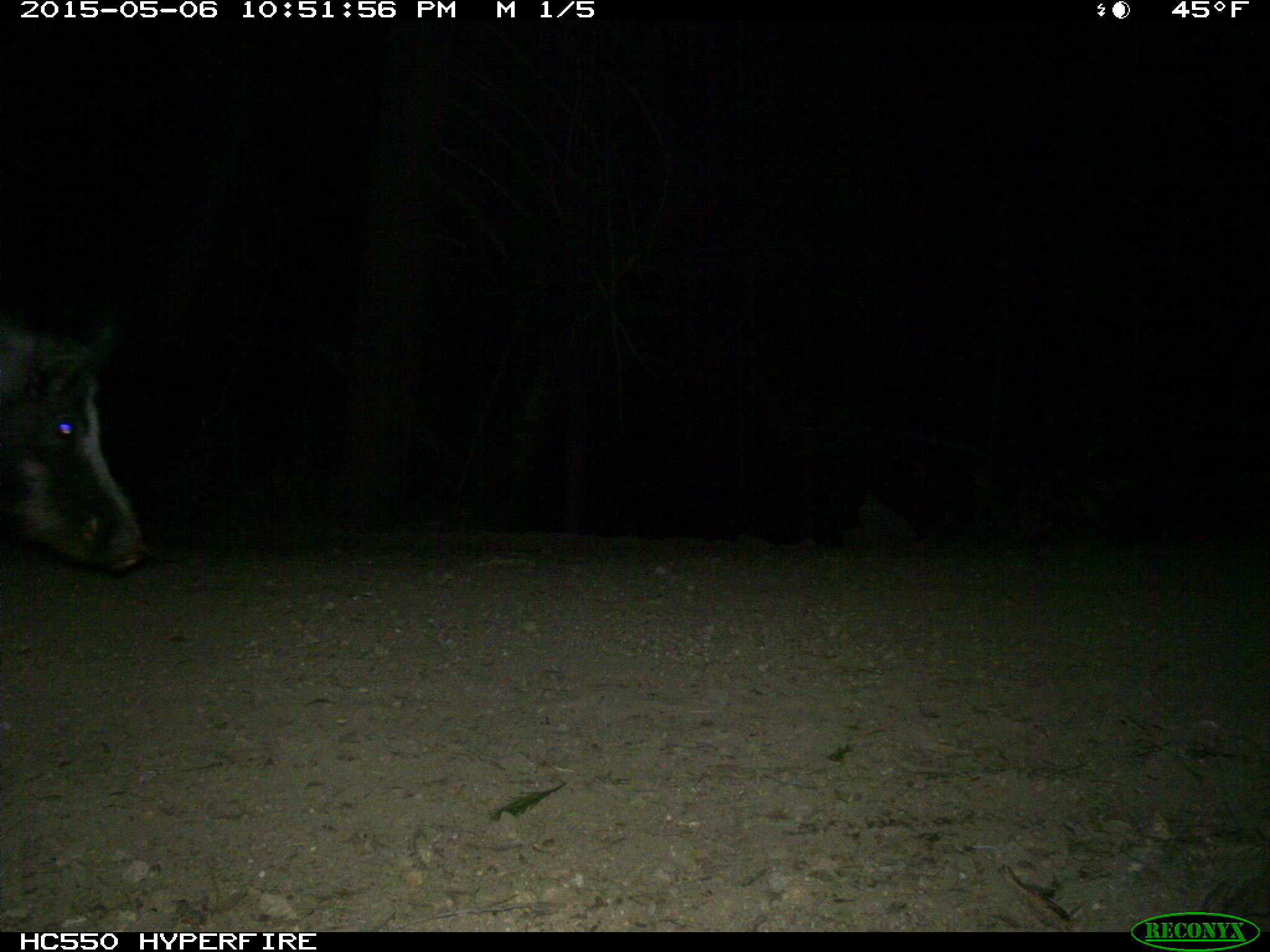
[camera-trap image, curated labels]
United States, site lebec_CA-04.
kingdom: Animalia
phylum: Chordata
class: Mammalia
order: Artiodactyla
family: Suidae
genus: Sus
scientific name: Sus scrofa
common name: wild boar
Sus scrofa (wild boar).